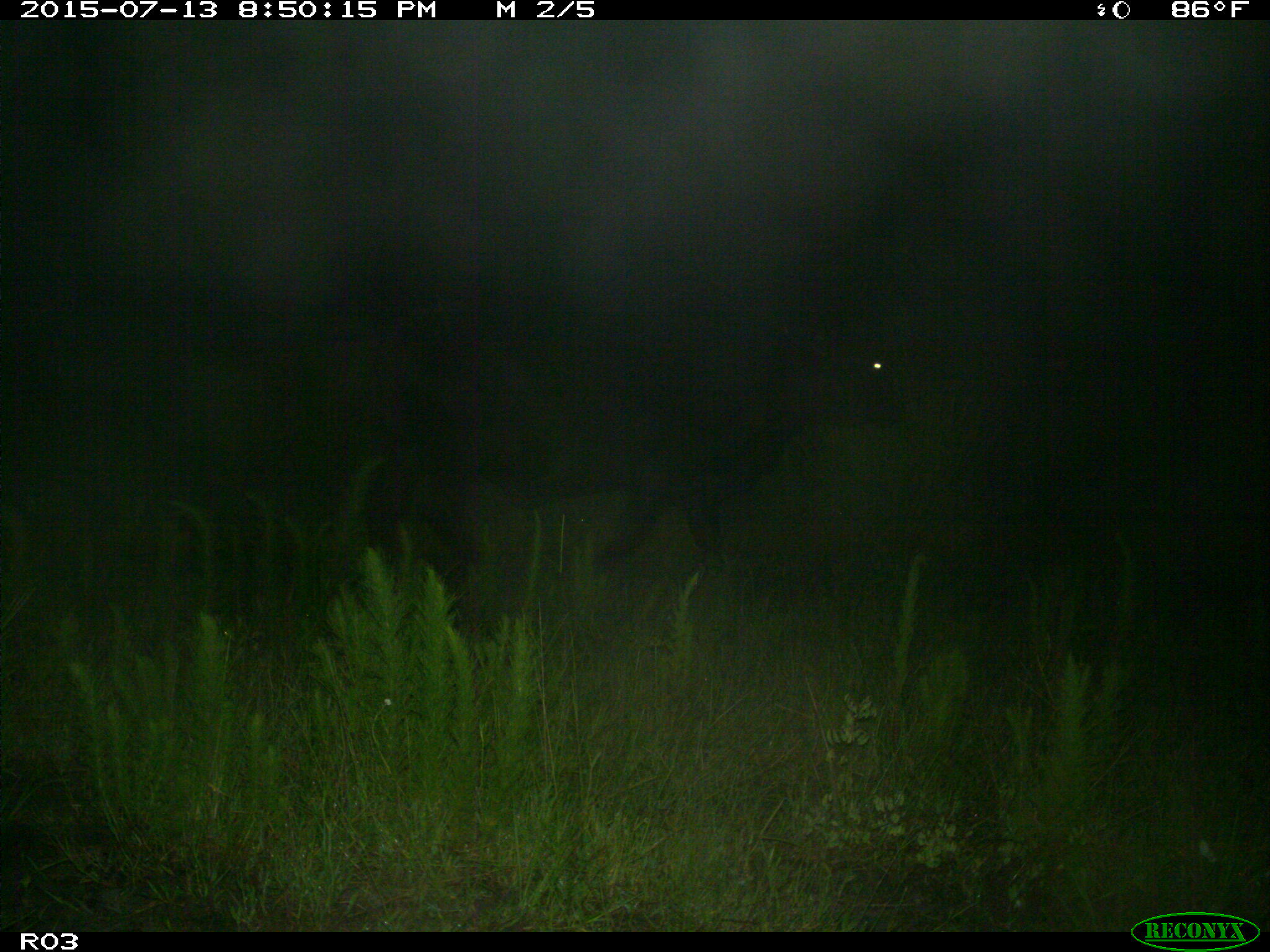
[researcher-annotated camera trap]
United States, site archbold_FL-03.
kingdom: Animalia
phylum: Chordata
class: Mammalia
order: Artiodactyla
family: Bovidae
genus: Bos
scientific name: Bos taurus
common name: domestic cow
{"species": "Bos taurus (domestic cow)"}